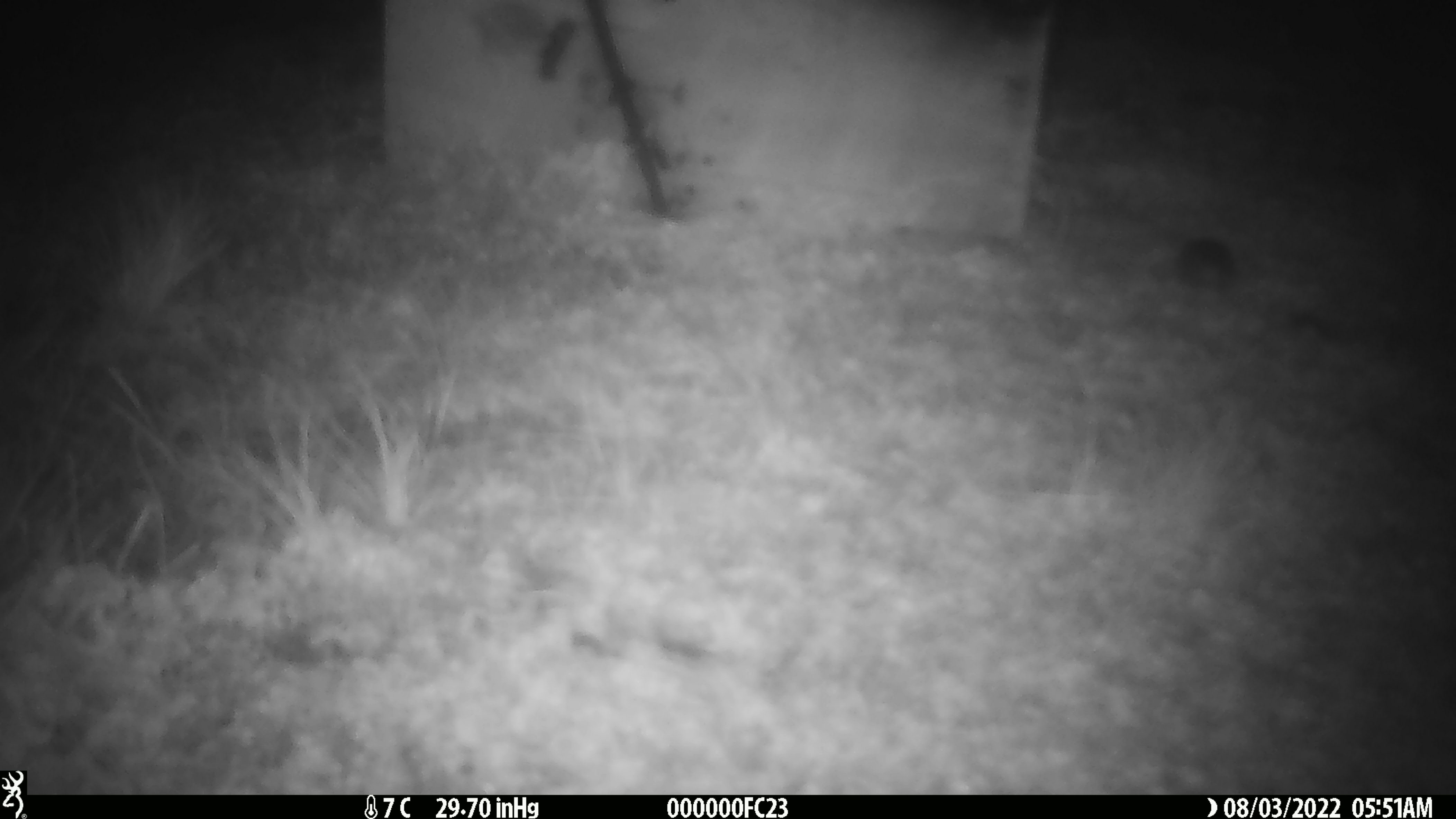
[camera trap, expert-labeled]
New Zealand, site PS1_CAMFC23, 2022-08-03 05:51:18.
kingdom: Animalia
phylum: Chordata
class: Mammalia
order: Rodentia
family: Muridae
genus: Mus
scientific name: Mus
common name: mouse